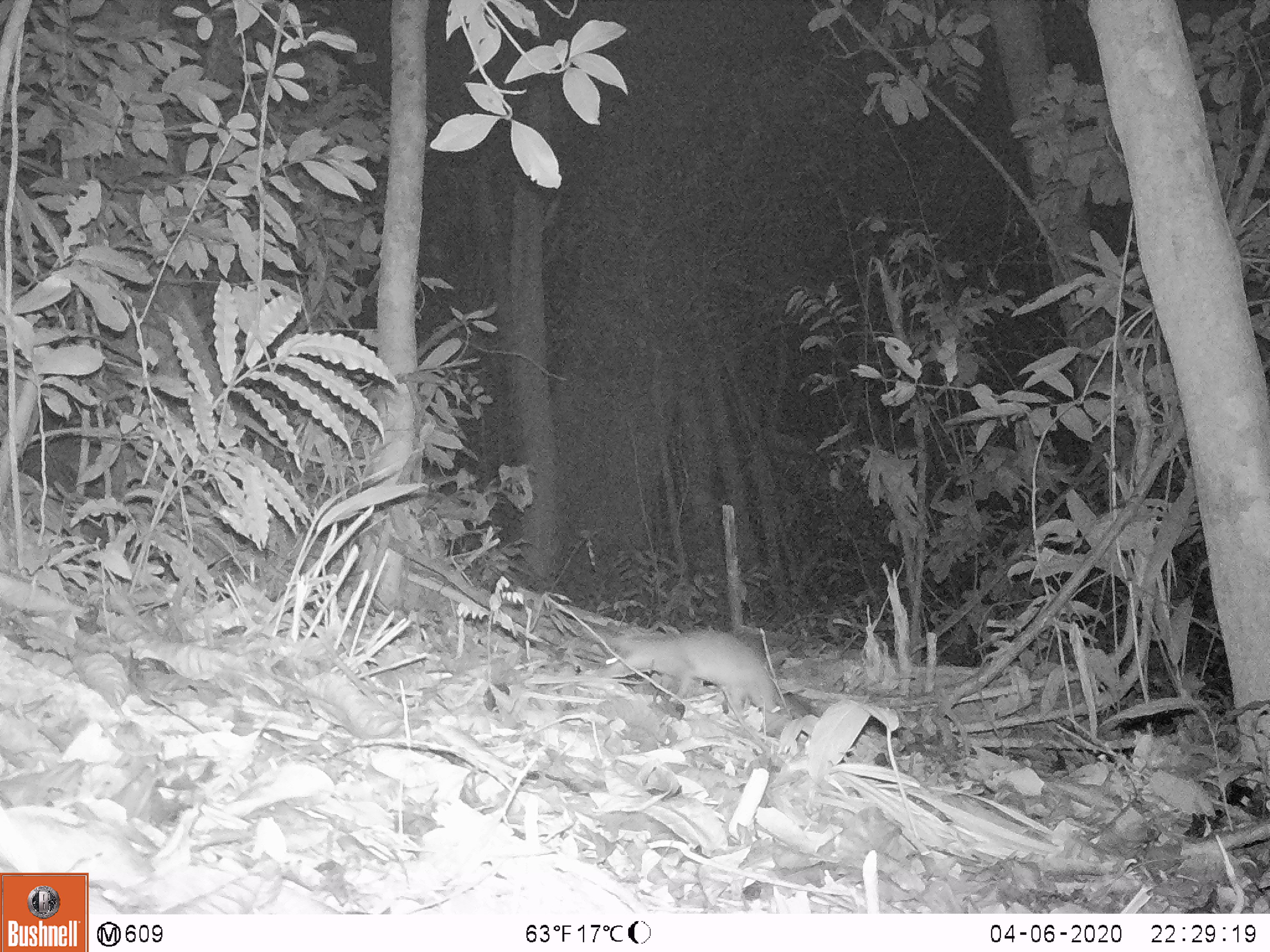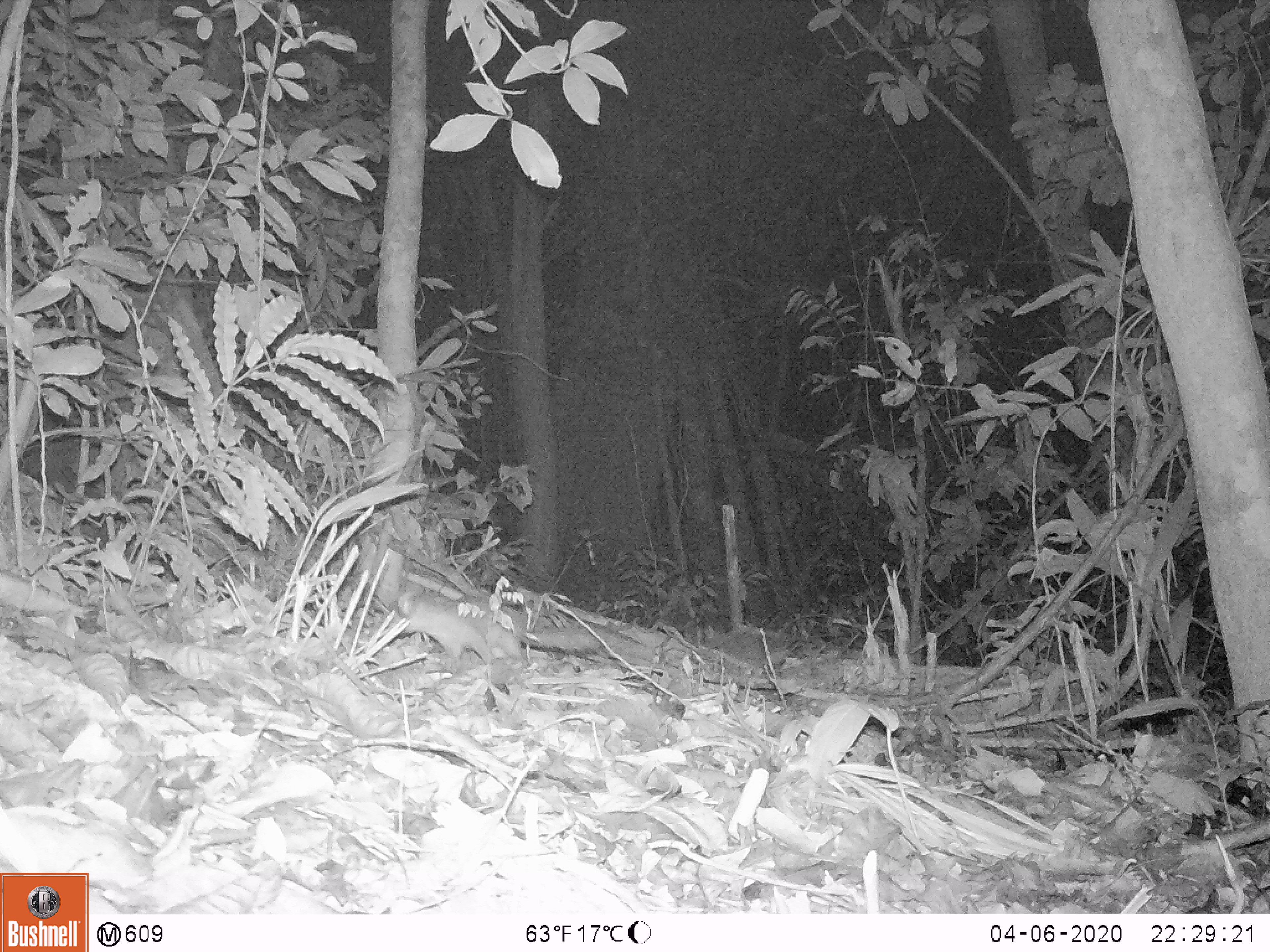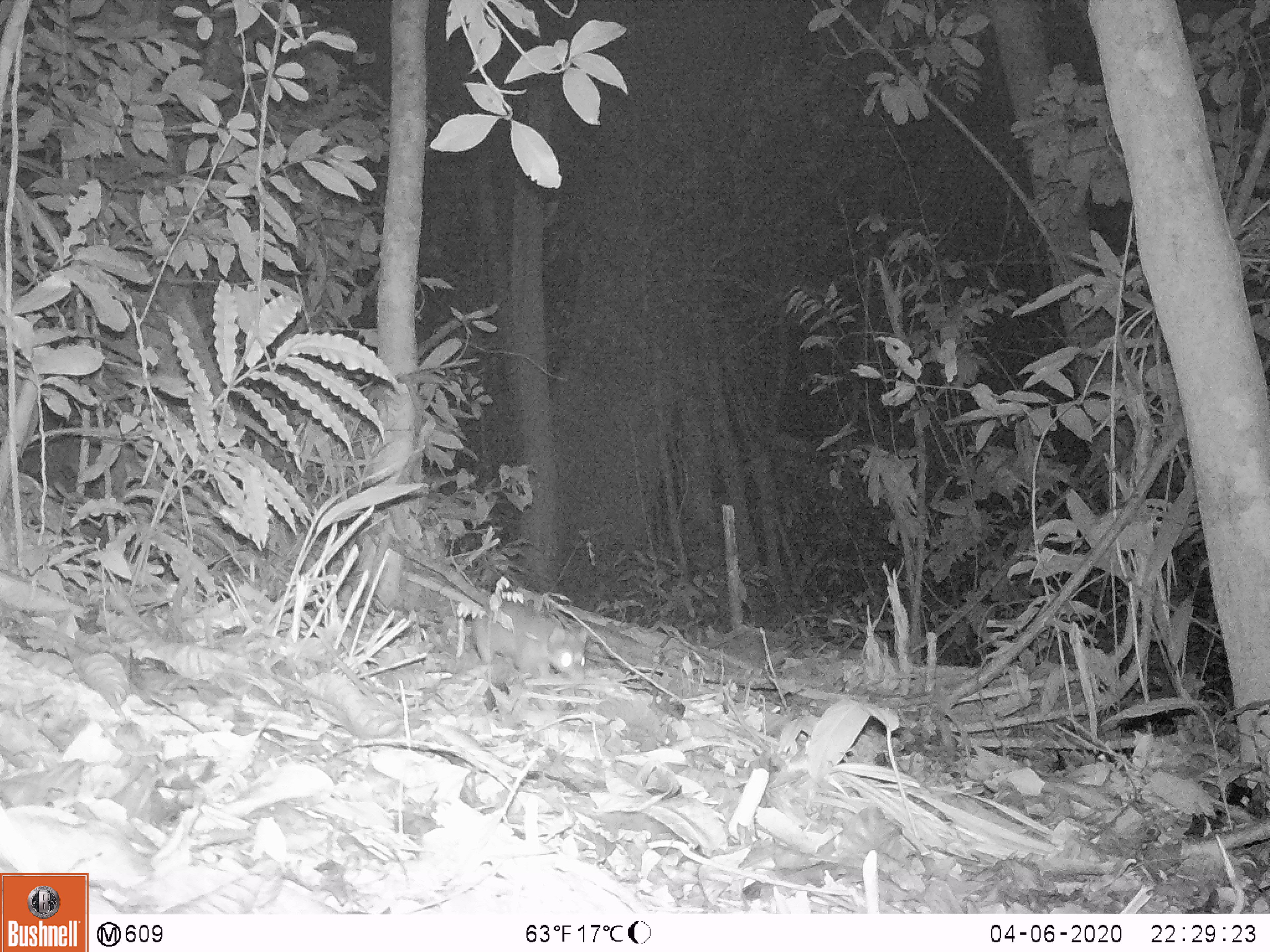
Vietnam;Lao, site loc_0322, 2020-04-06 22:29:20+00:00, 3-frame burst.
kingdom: Animalia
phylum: Chordata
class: Mammalia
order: Carnivora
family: Mustelidae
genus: Melogale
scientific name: Melogale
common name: ferret badger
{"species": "ferret badger (Melogale)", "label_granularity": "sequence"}